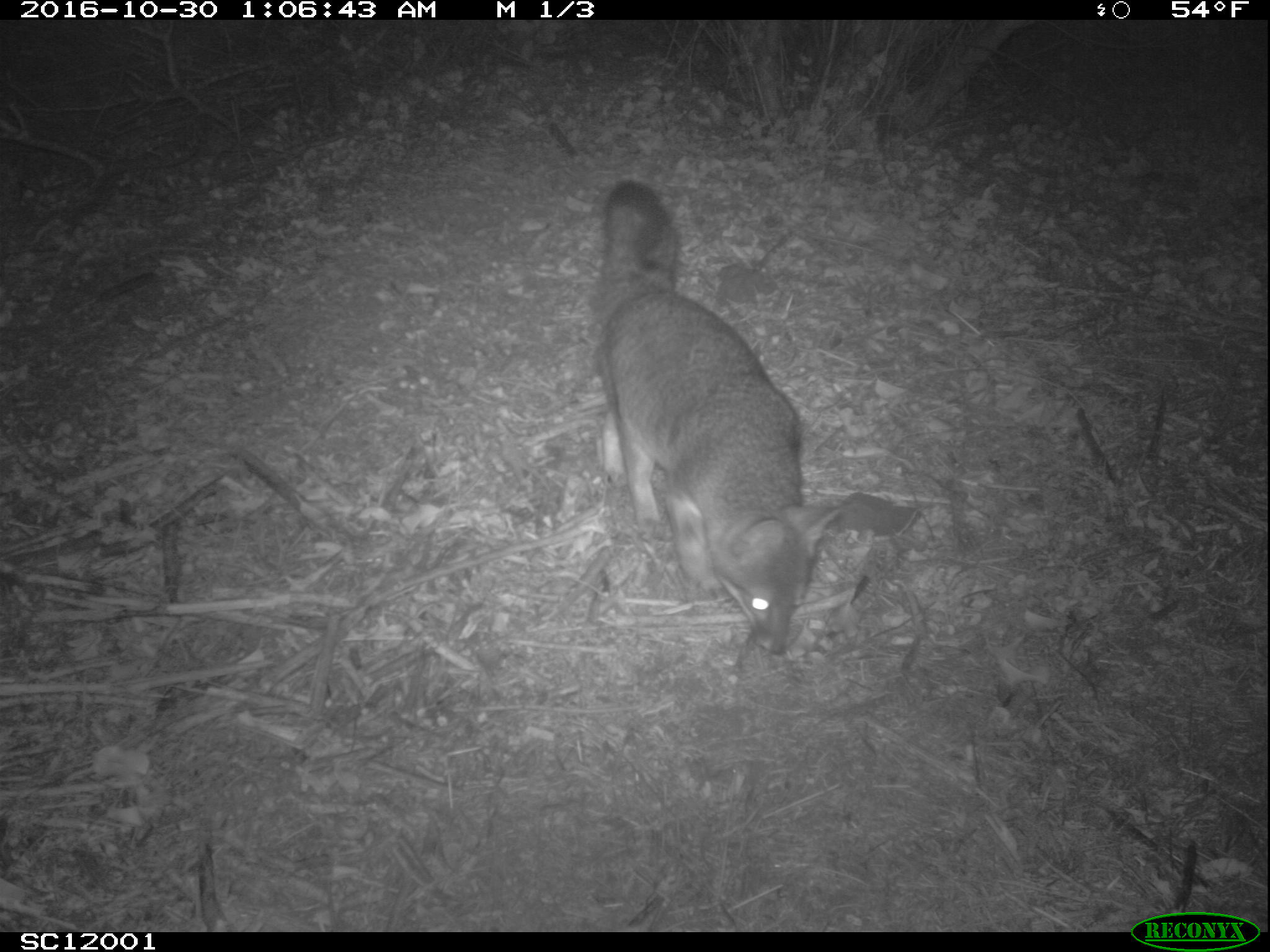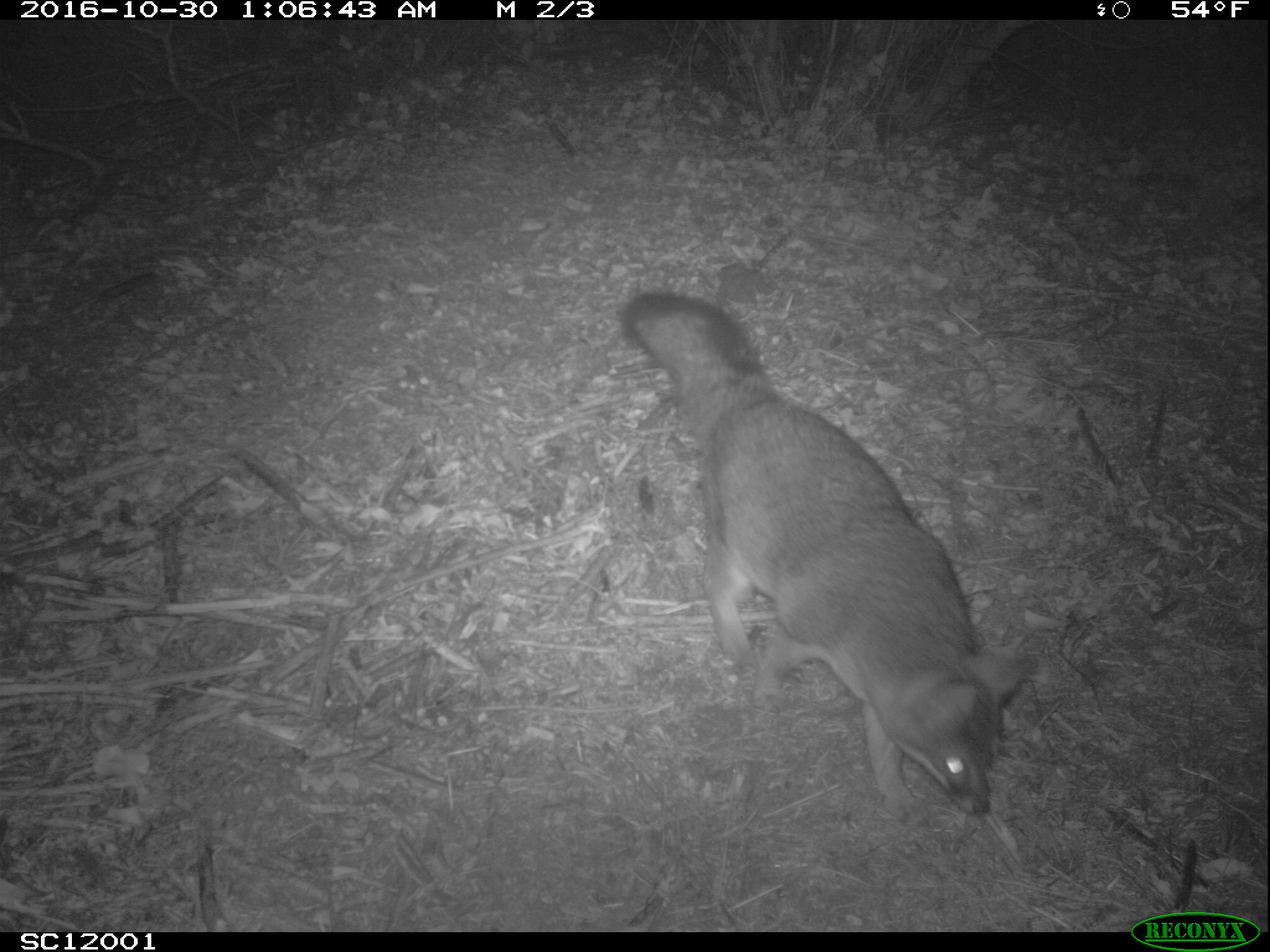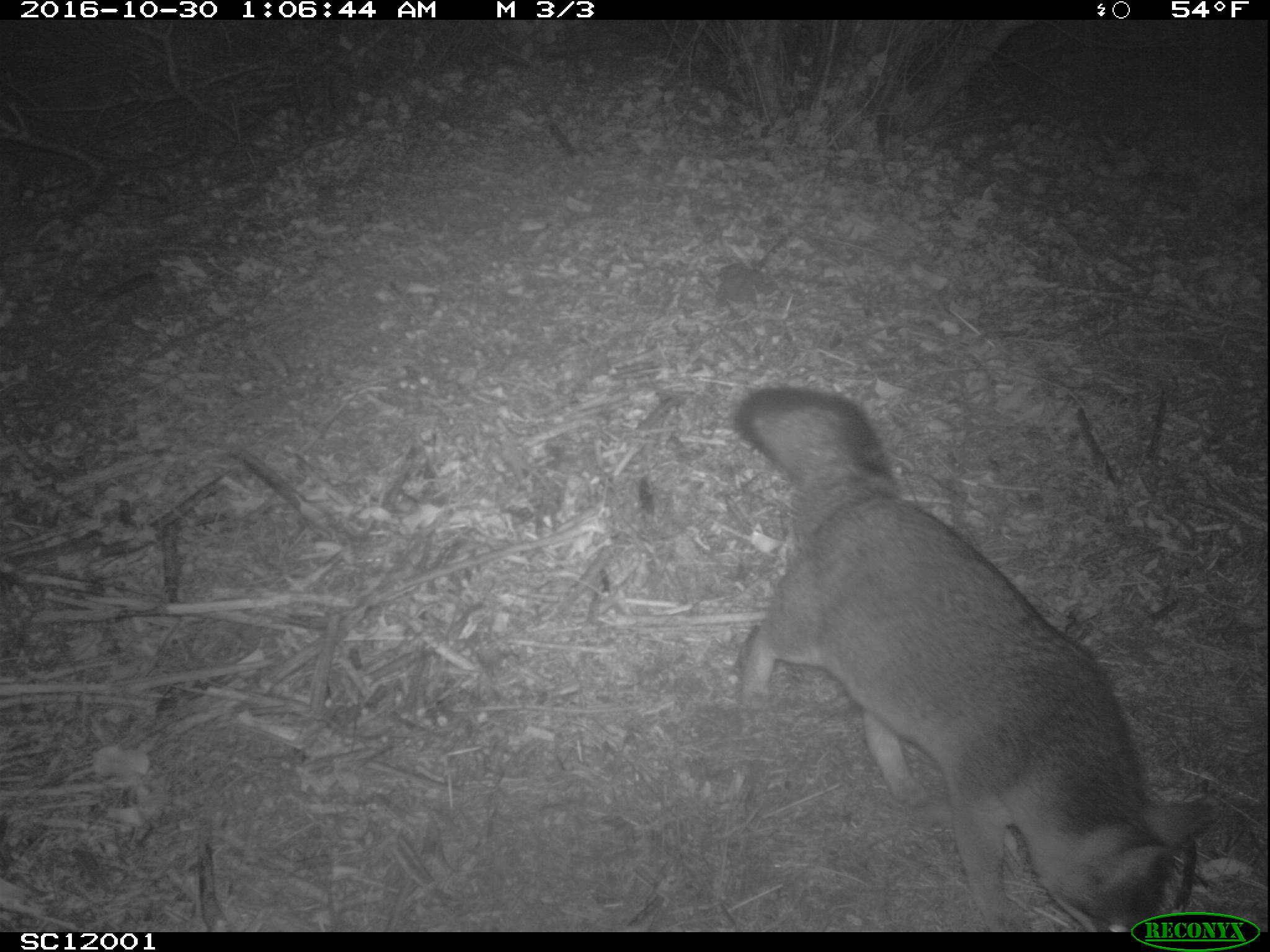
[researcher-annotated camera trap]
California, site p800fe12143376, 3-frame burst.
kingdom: Animalia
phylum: Chordata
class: Mammalia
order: Carnivora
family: Canidae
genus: Urocyon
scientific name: Urocyon littoralis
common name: island fox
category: fox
Fox (island fox) (Urocyon littoralis).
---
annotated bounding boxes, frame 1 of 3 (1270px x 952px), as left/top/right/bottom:
fox: 592/180/842/654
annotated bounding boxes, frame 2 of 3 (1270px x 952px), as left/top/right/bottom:
fox: 620/294/1036/822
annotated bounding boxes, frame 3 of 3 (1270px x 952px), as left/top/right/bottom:
fox: 736/385/1212/925